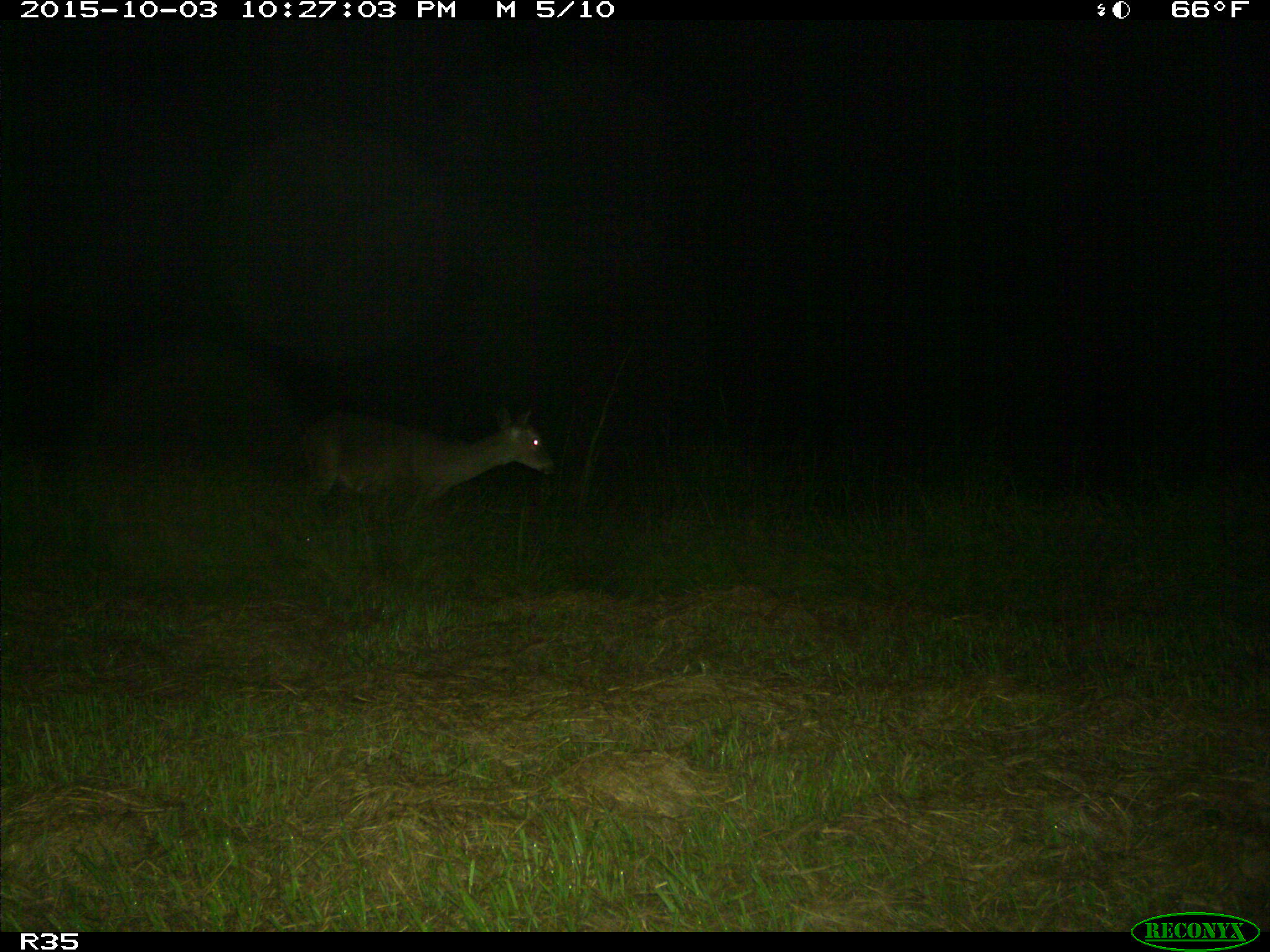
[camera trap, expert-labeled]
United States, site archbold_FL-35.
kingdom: Animalia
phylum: Chordata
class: Mammalia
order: Artiodactyla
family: Cervidae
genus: Odocoileus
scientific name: Odocoileus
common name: deer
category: unidentified deer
Unidentified deer (deer) (Odocoileus).